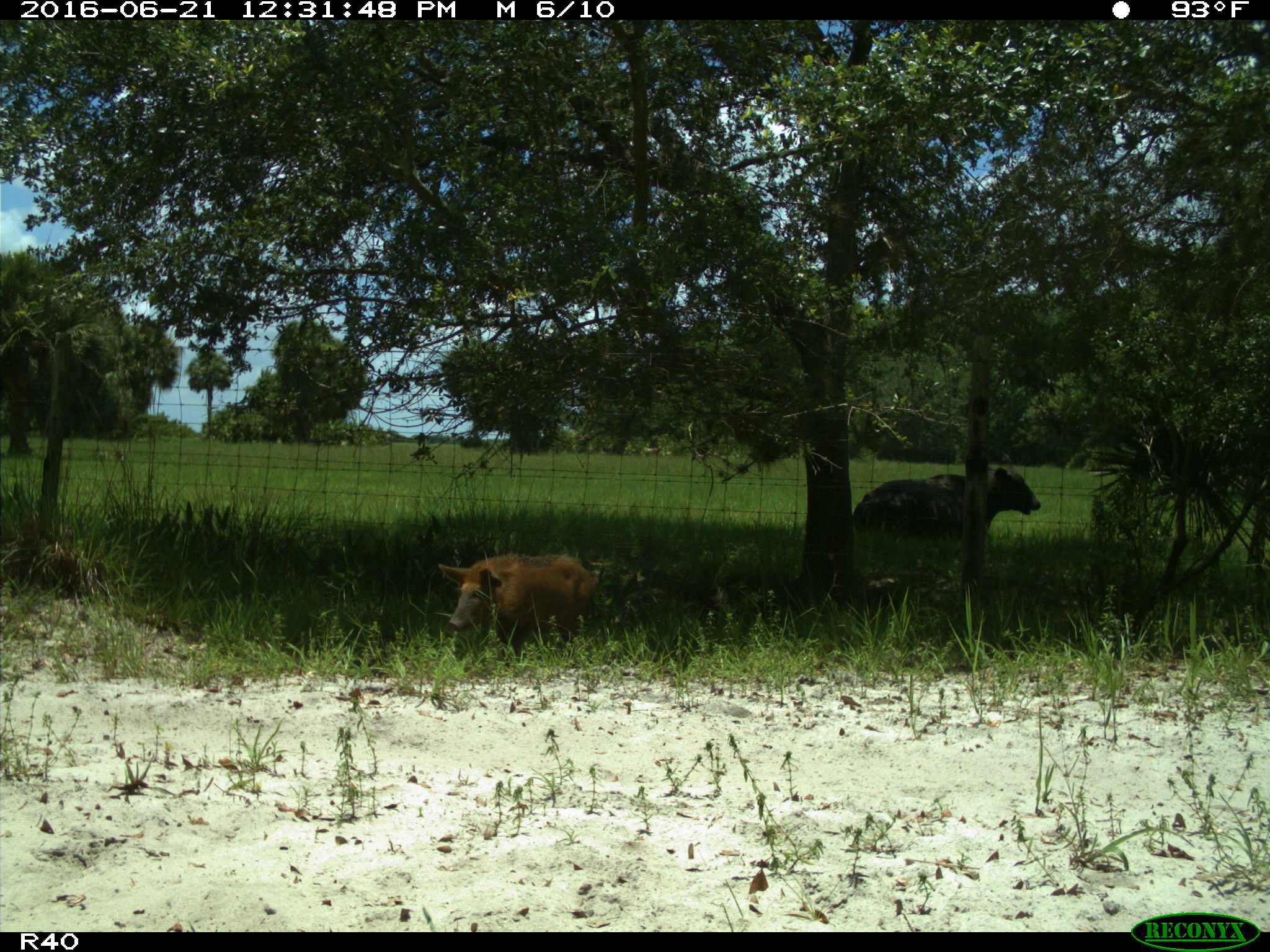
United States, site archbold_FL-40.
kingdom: Animalia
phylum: Chordata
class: Mammalia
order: Artiodactyla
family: Suidae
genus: Sus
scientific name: Sus scrofa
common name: wild boar